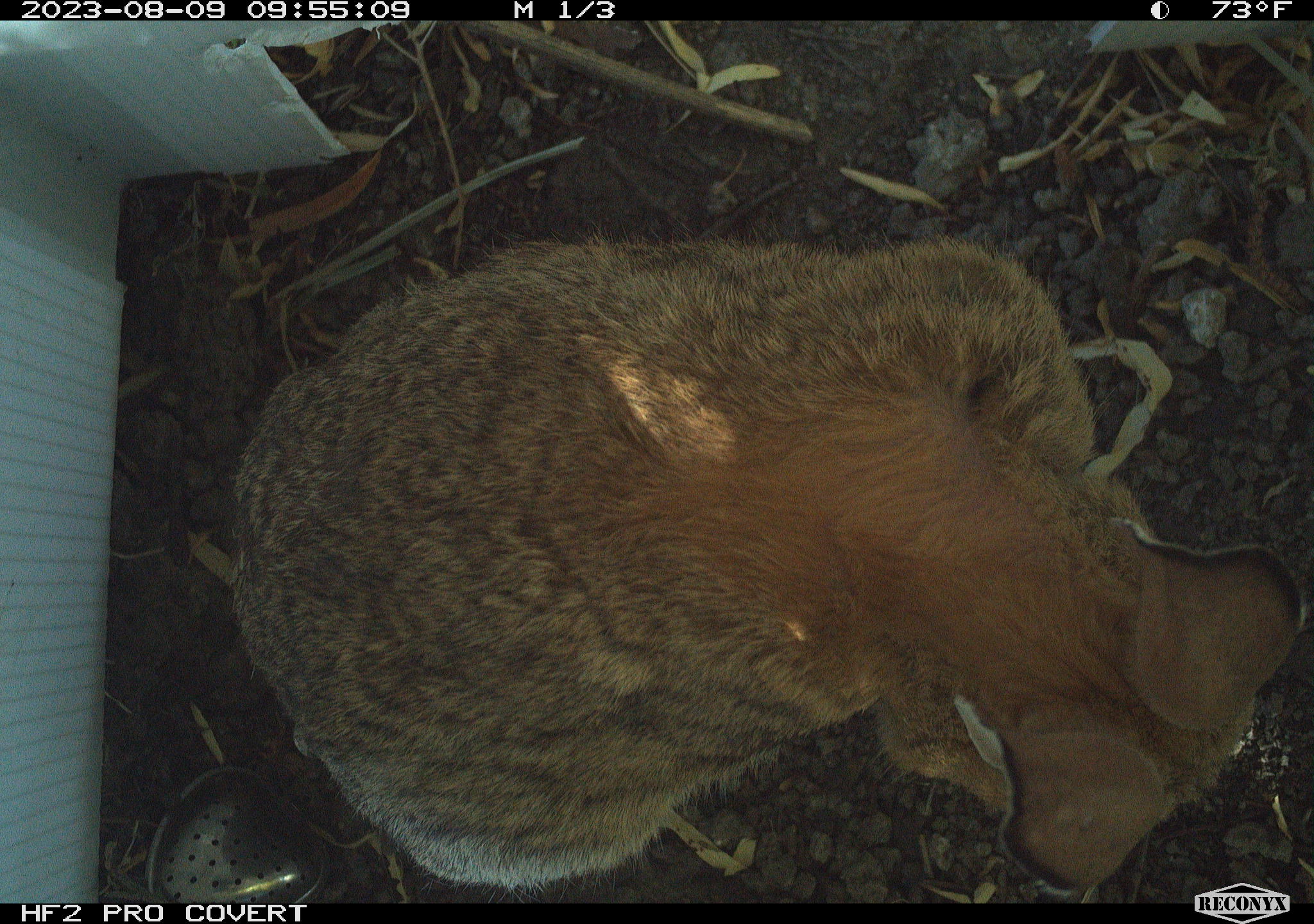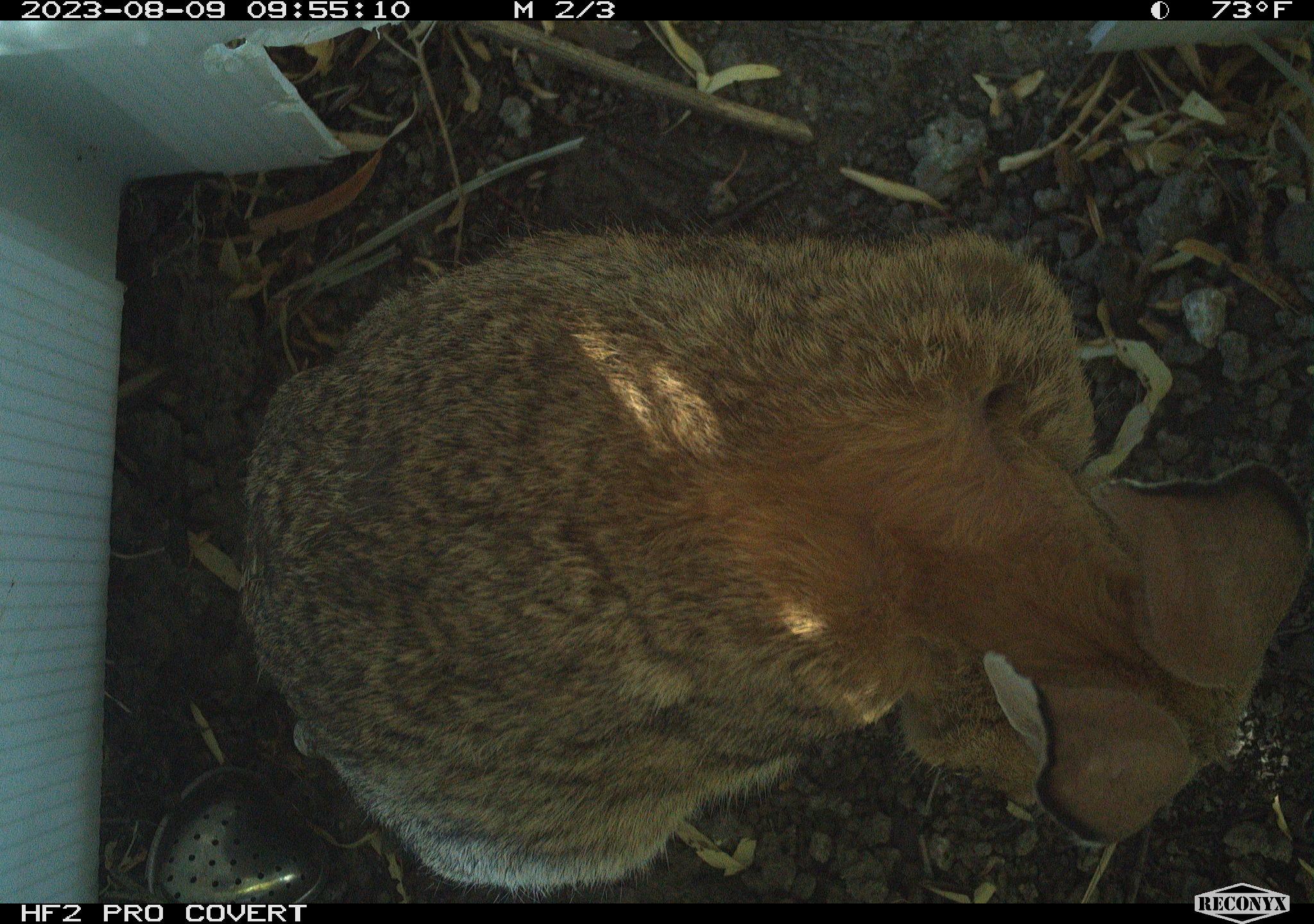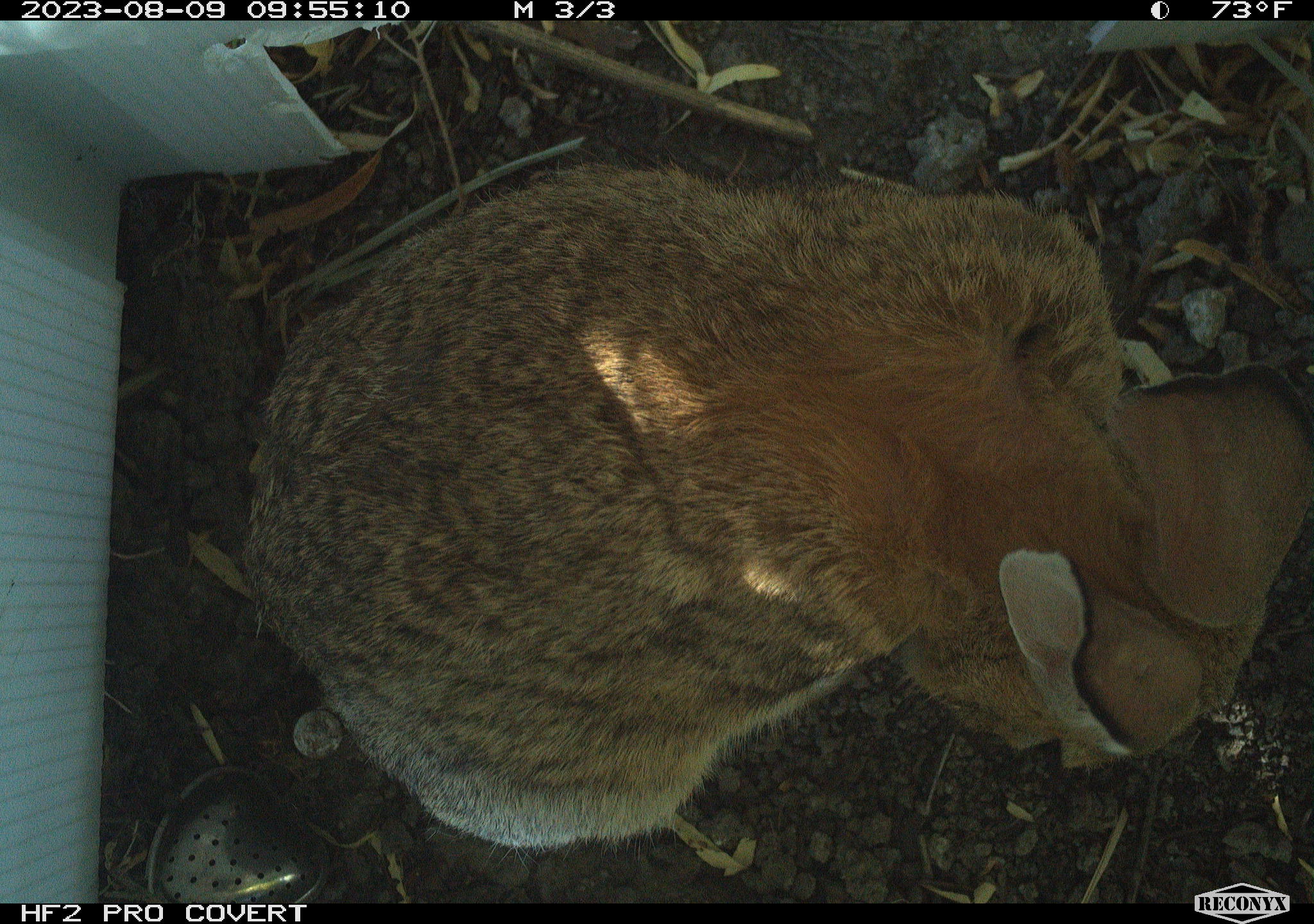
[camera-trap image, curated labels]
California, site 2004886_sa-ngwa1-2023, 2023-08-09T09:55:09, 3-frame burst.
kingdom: Animalia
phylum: Chordata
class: Mammalia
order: Lagomorpha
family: Leporidae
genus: Sylvilagus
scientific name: Sylvilagus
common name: cottontail rabbits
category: sylvilagus species